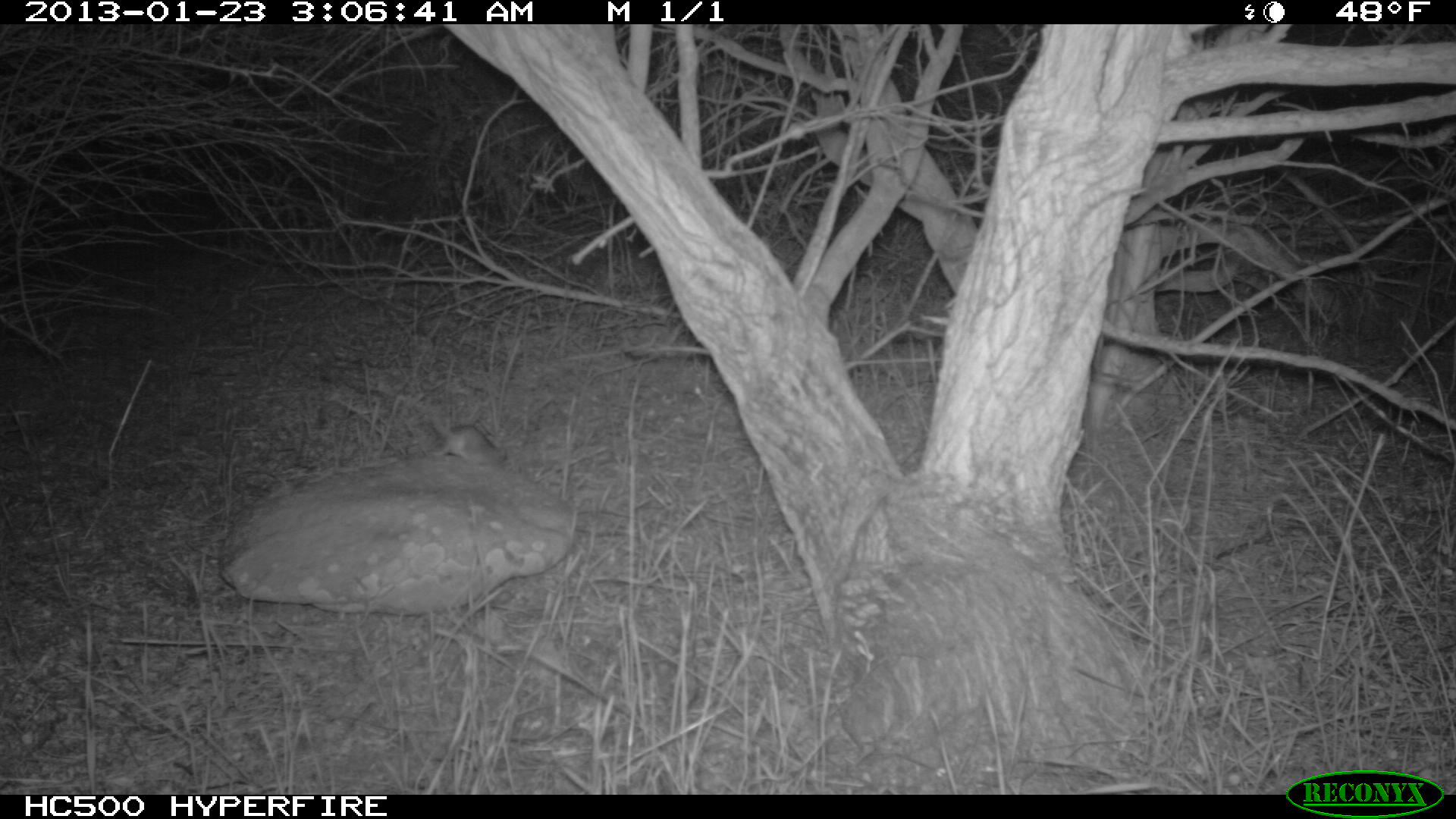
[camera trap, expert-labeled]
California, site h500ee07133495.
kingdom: Animalia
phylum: Chordata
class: Mammalia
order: Rodentia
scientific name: Rodentia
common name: rodent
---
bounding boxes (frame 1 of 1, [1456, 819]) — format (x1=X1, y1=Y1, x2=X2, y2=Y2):
rodent: (x1=431, y1=425, x2=506, y2=466)